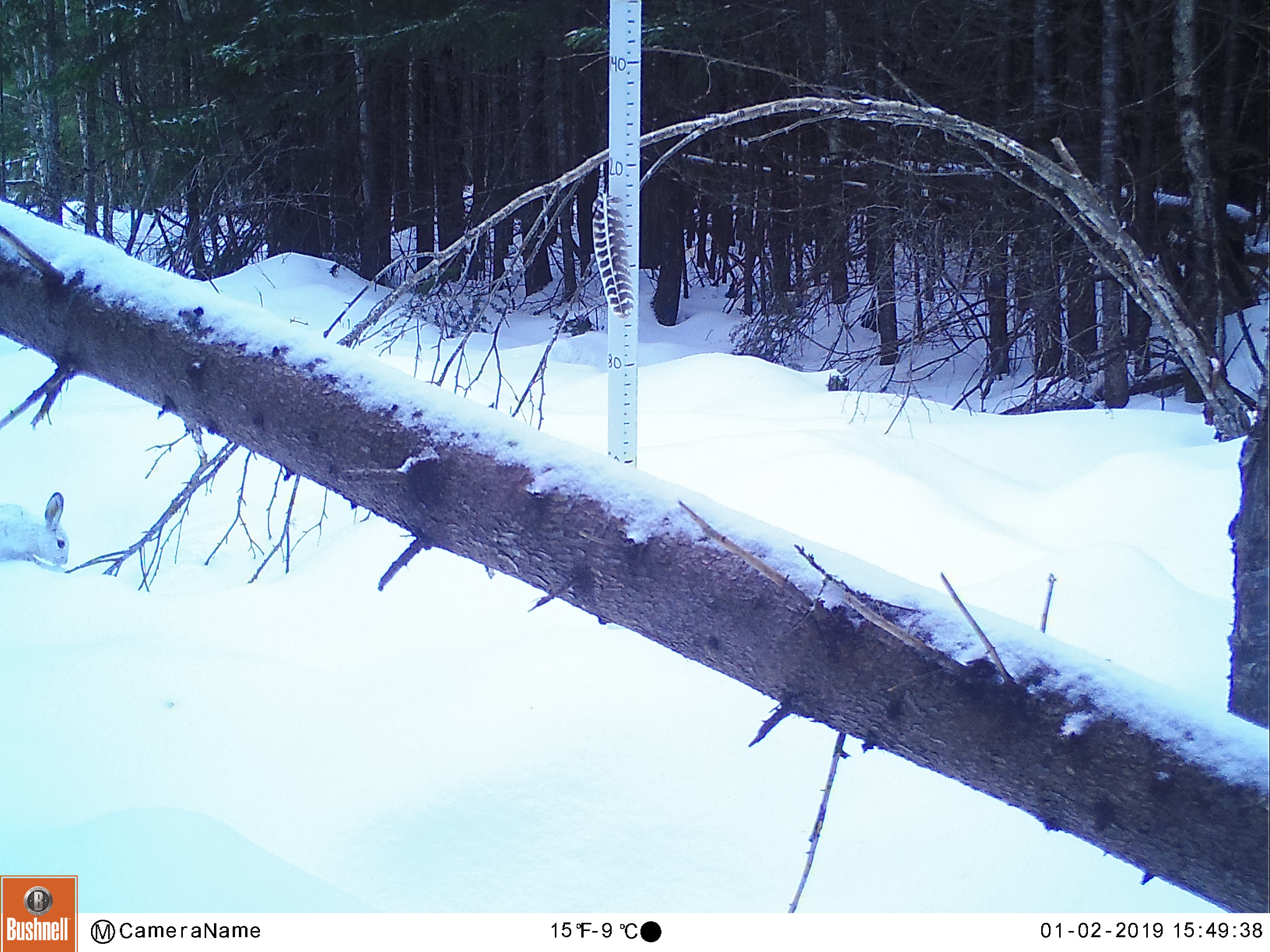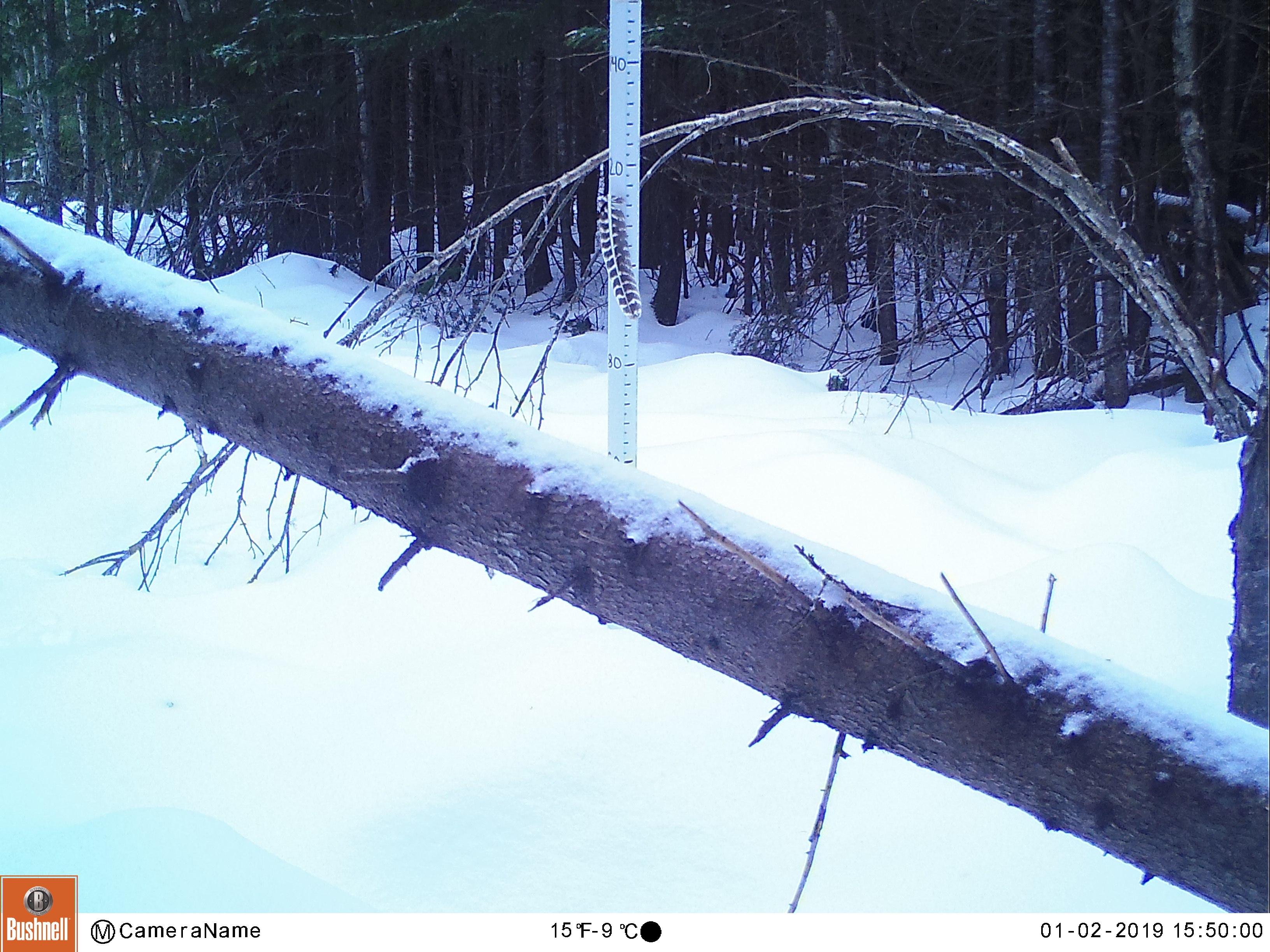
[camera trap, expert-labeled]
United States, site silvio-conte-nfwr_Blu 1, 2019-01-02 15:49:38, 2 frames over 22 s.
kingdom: Animalia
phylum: Chordata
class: Mammalia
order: Lagomorpha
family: Leporidae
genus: Lepus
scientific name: Lepus americanus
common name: snowshoe hare